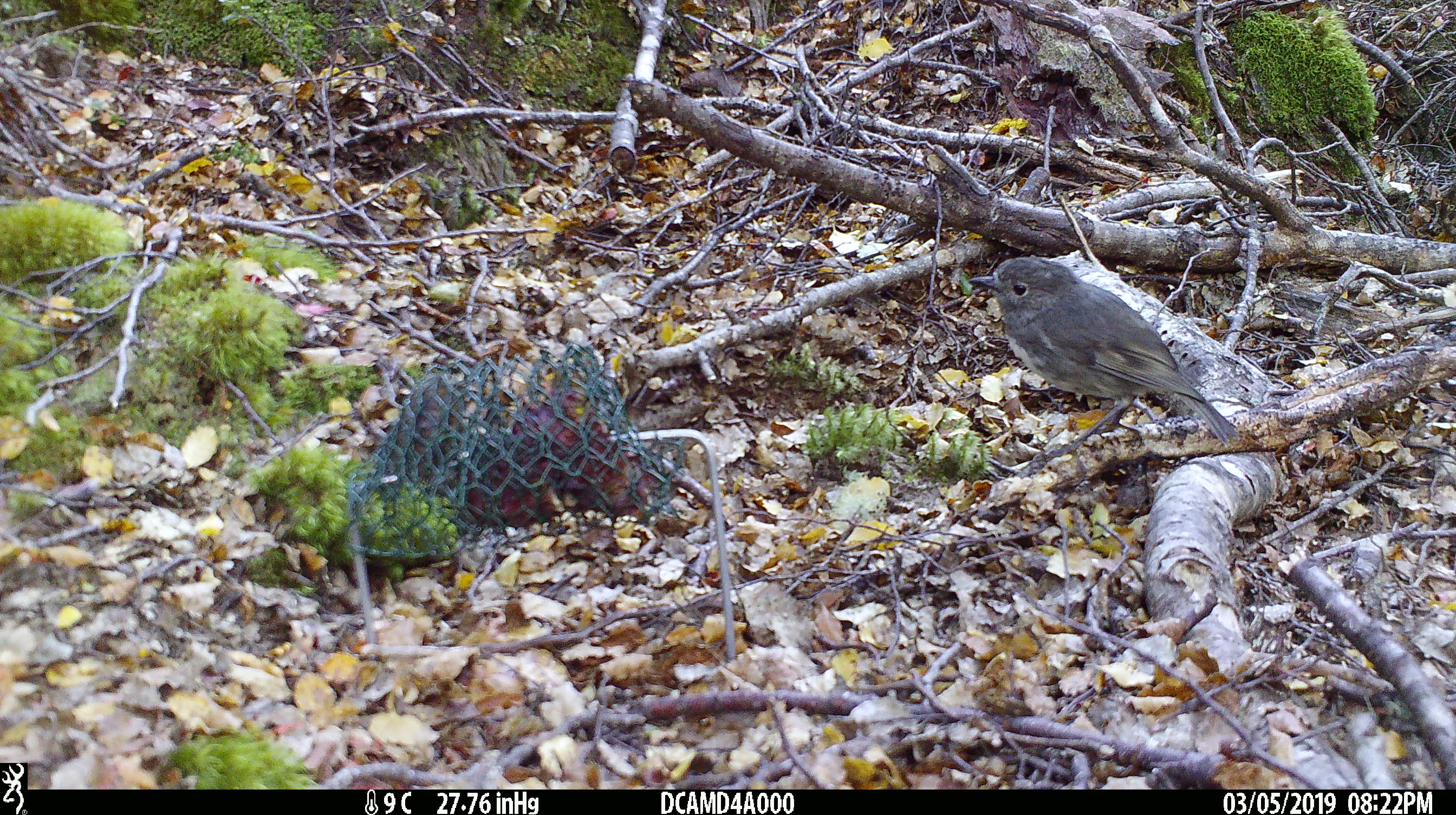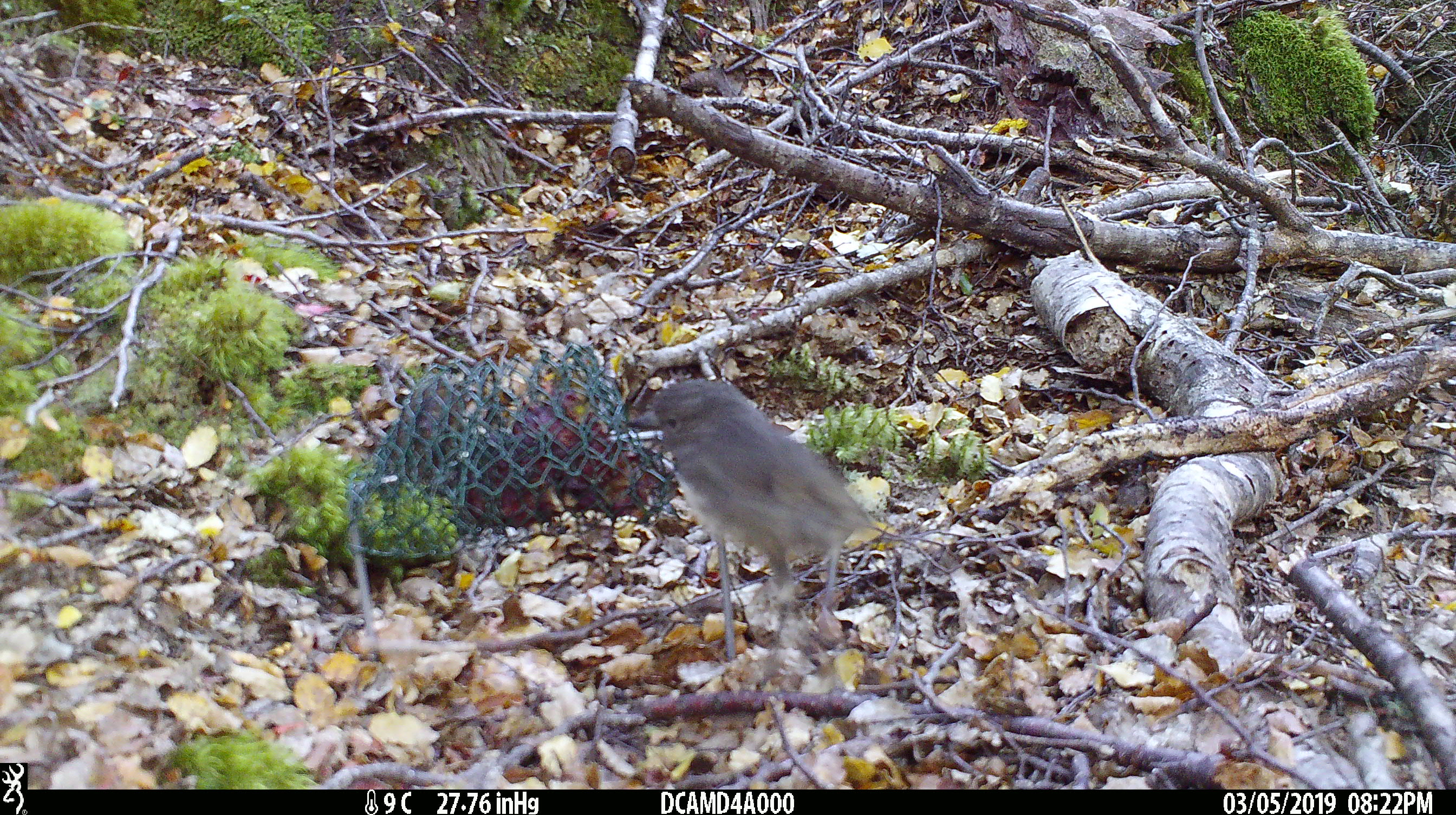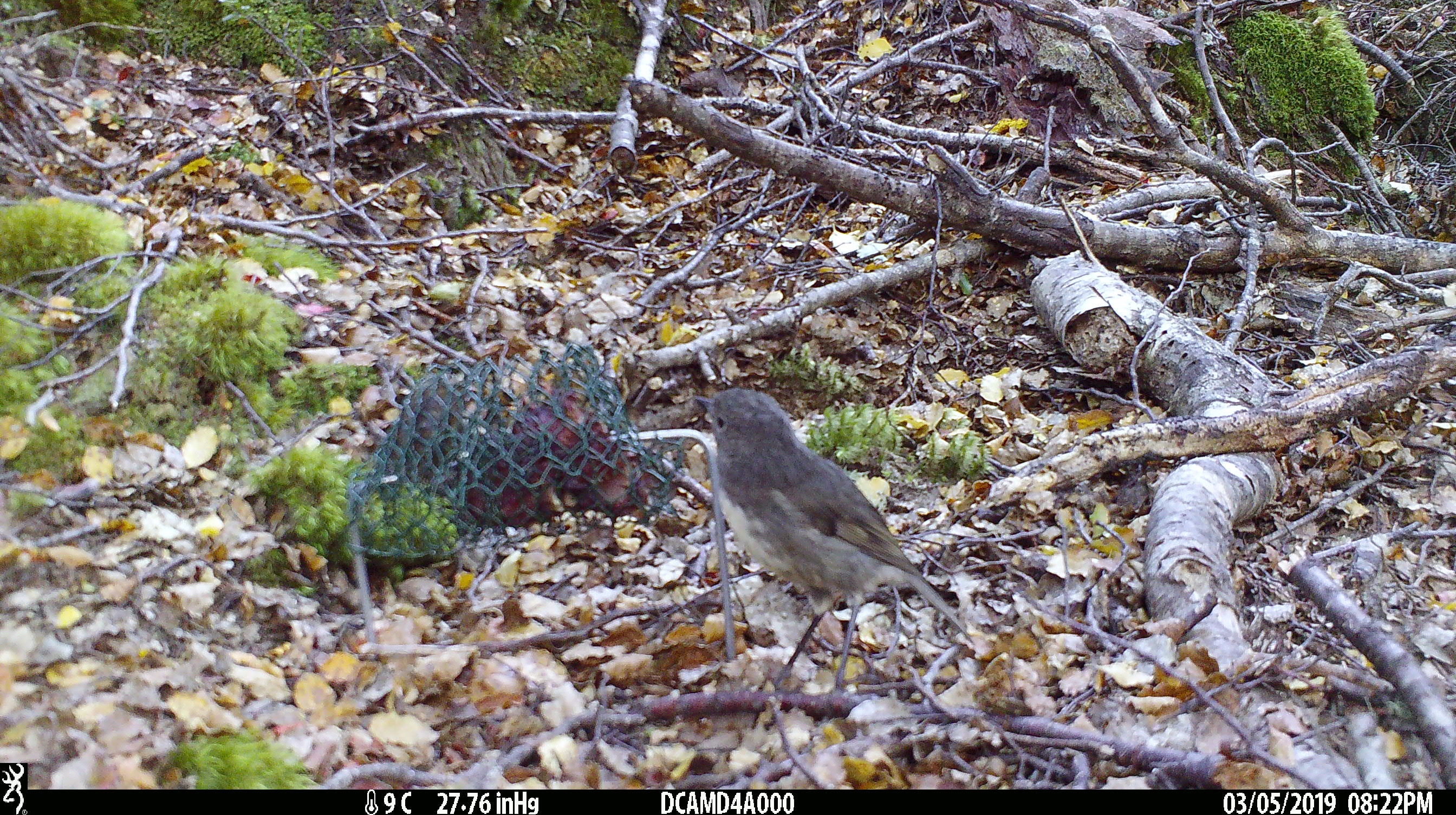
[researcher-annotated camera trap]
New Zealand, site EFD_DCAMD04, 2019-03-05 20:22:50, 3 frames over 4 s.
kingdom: Animalia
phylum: Chordata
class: Aves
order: Passeriformes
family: Petroicidae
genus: Petroica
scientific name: Petroica australis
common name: new zealand robin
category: robin